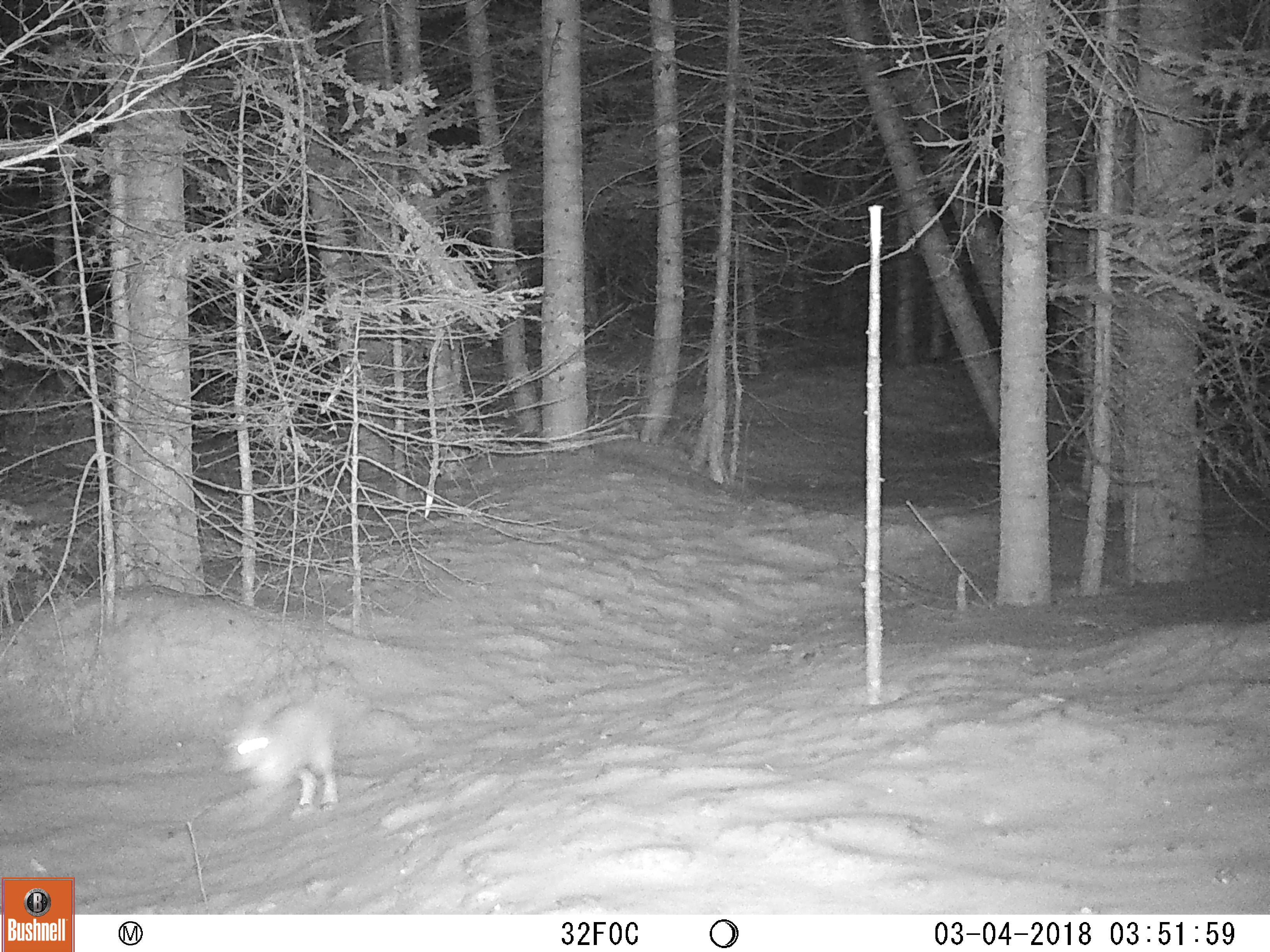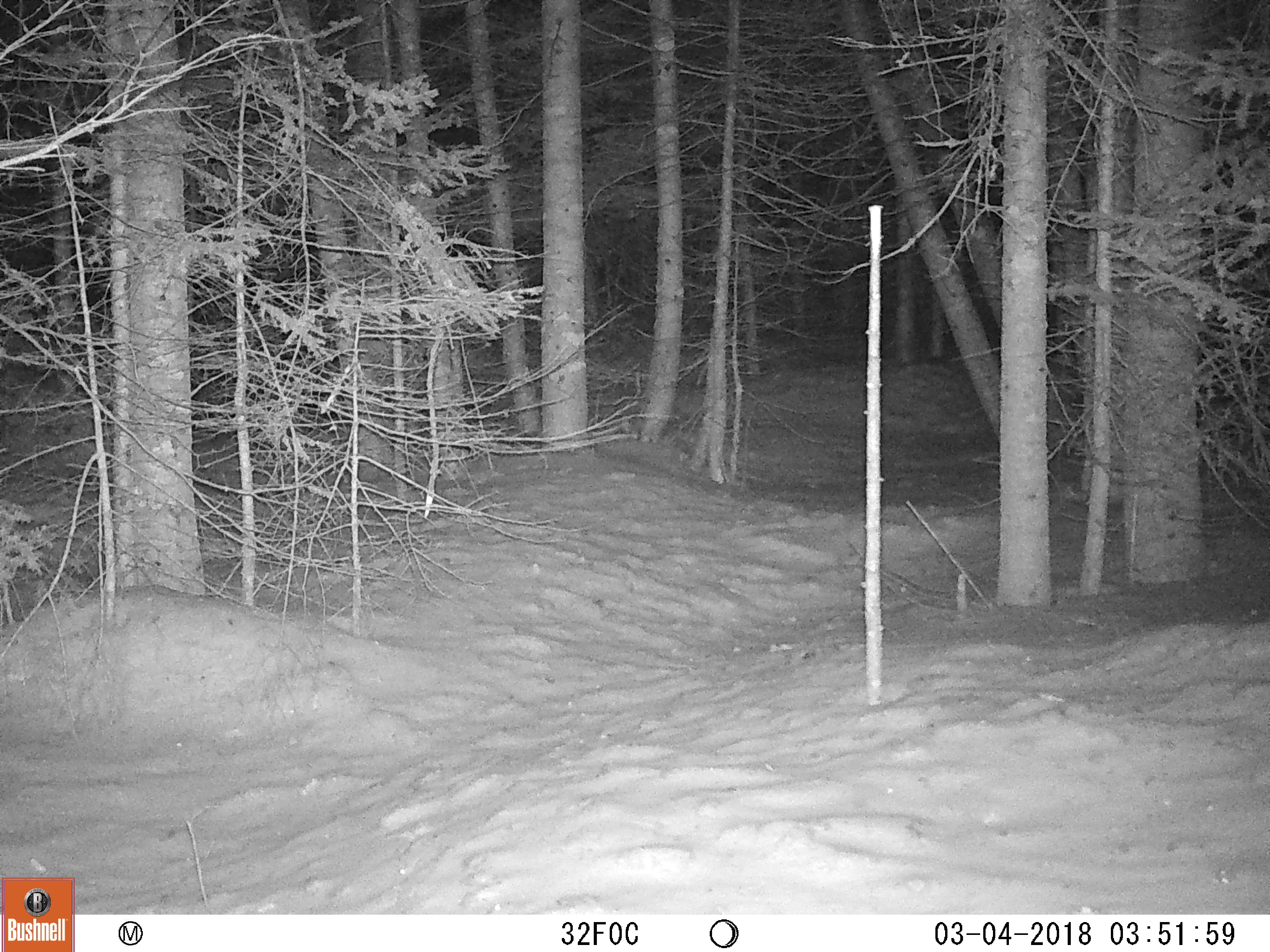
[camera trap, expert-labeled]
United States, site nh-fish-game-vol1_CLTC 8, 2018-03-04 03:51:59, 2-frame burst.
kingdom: Animalia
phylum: Chordata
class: Mammalia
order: Lagomorpha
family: Leporidae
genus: Lepus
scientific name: Lepus americanus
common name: snowshoe hare